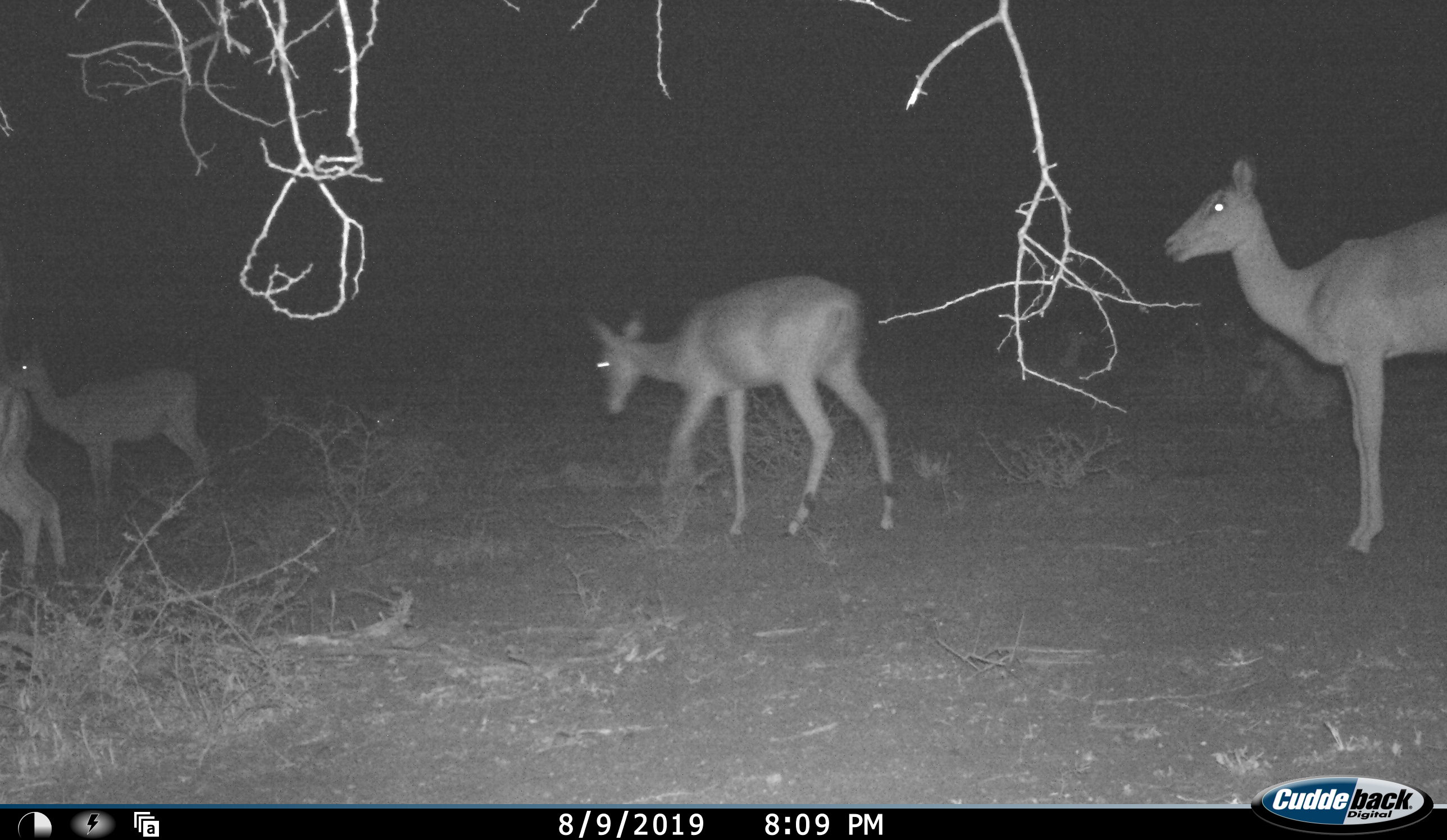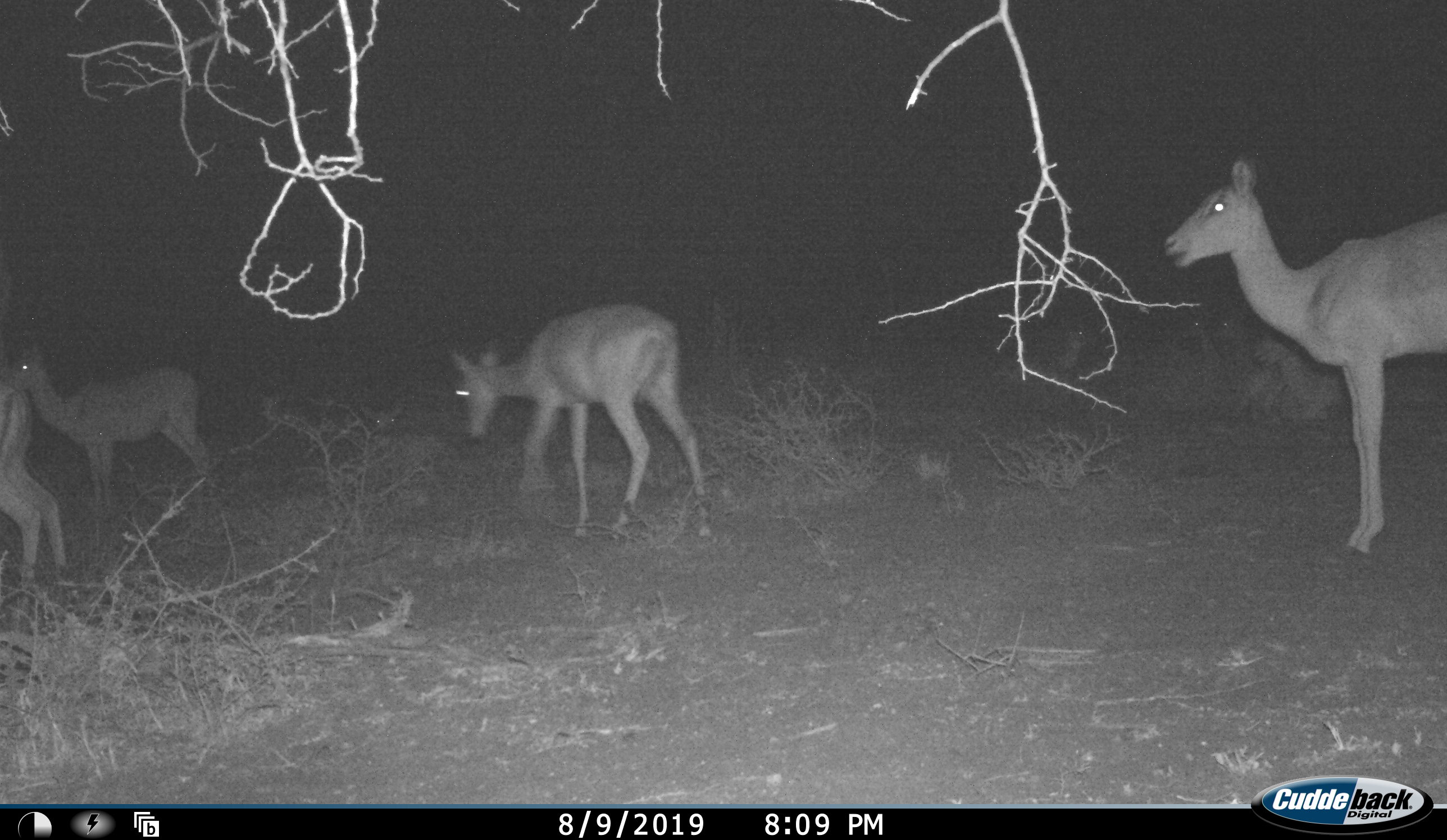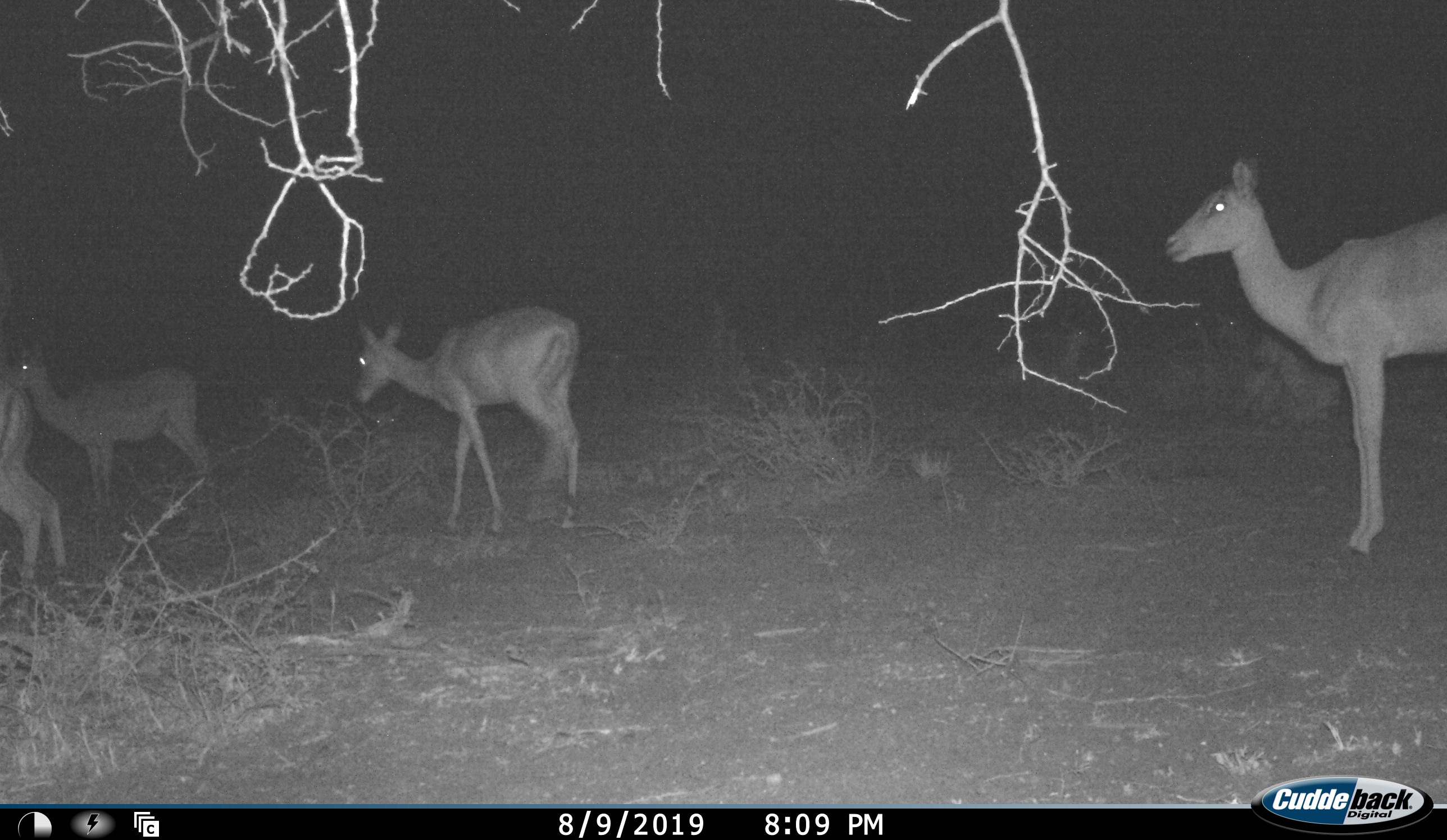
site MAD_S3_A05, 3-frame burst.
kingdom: Animalia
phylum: Chordata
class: Mammalia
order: Artiodactyla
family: Bovidae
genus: Aepyceros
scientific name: Aepyceros melampus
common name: impala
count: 4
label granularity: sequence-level